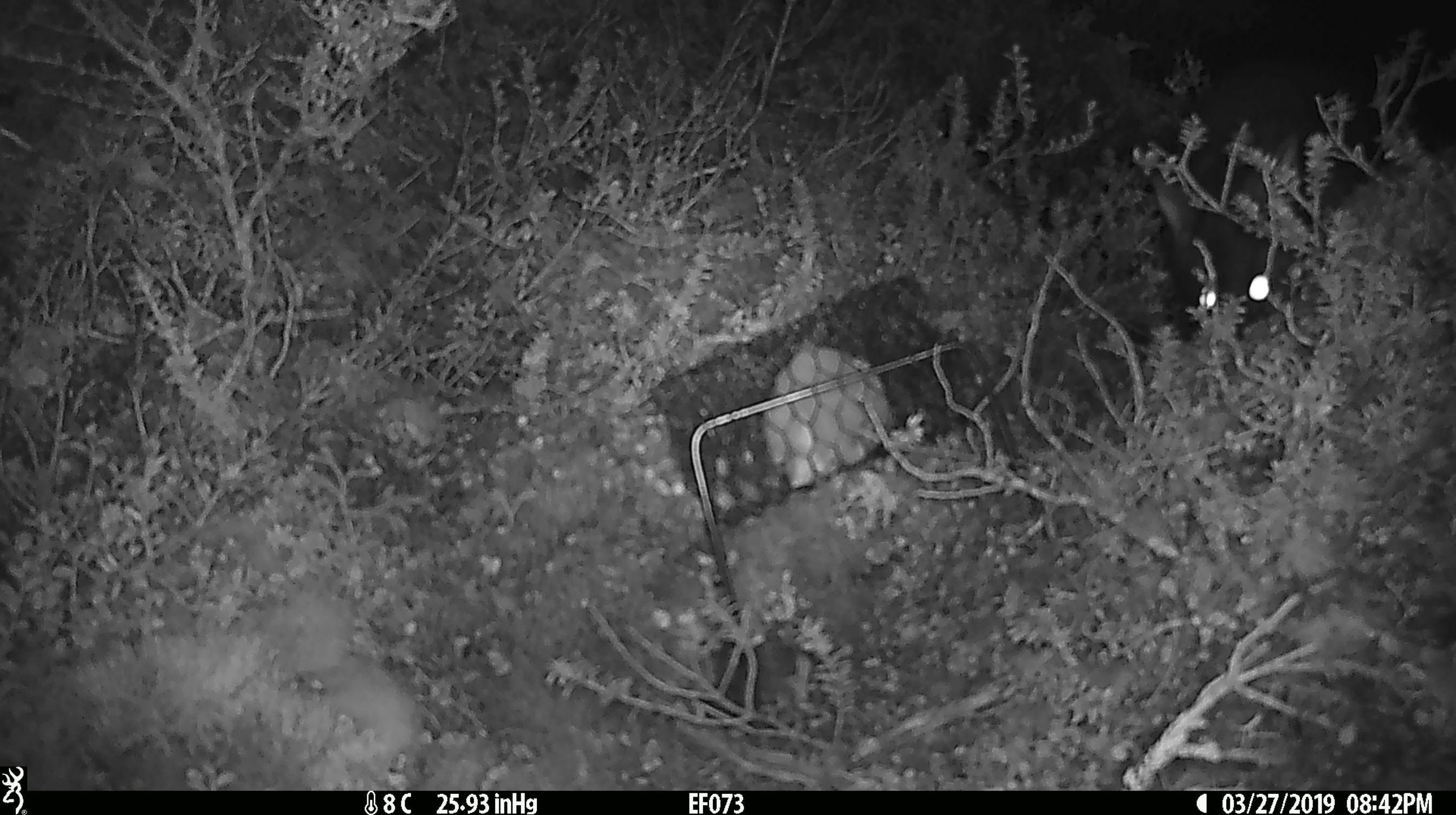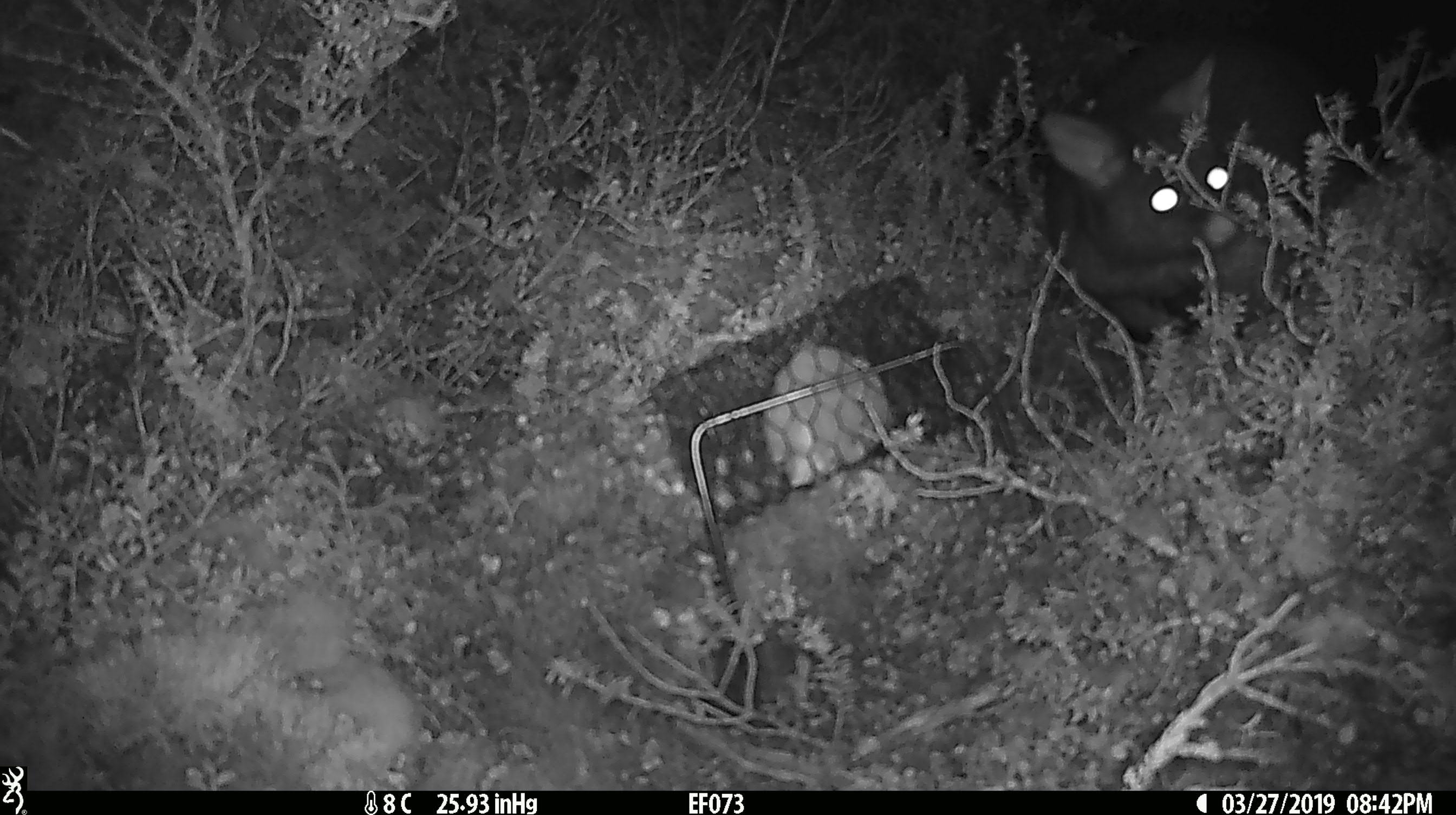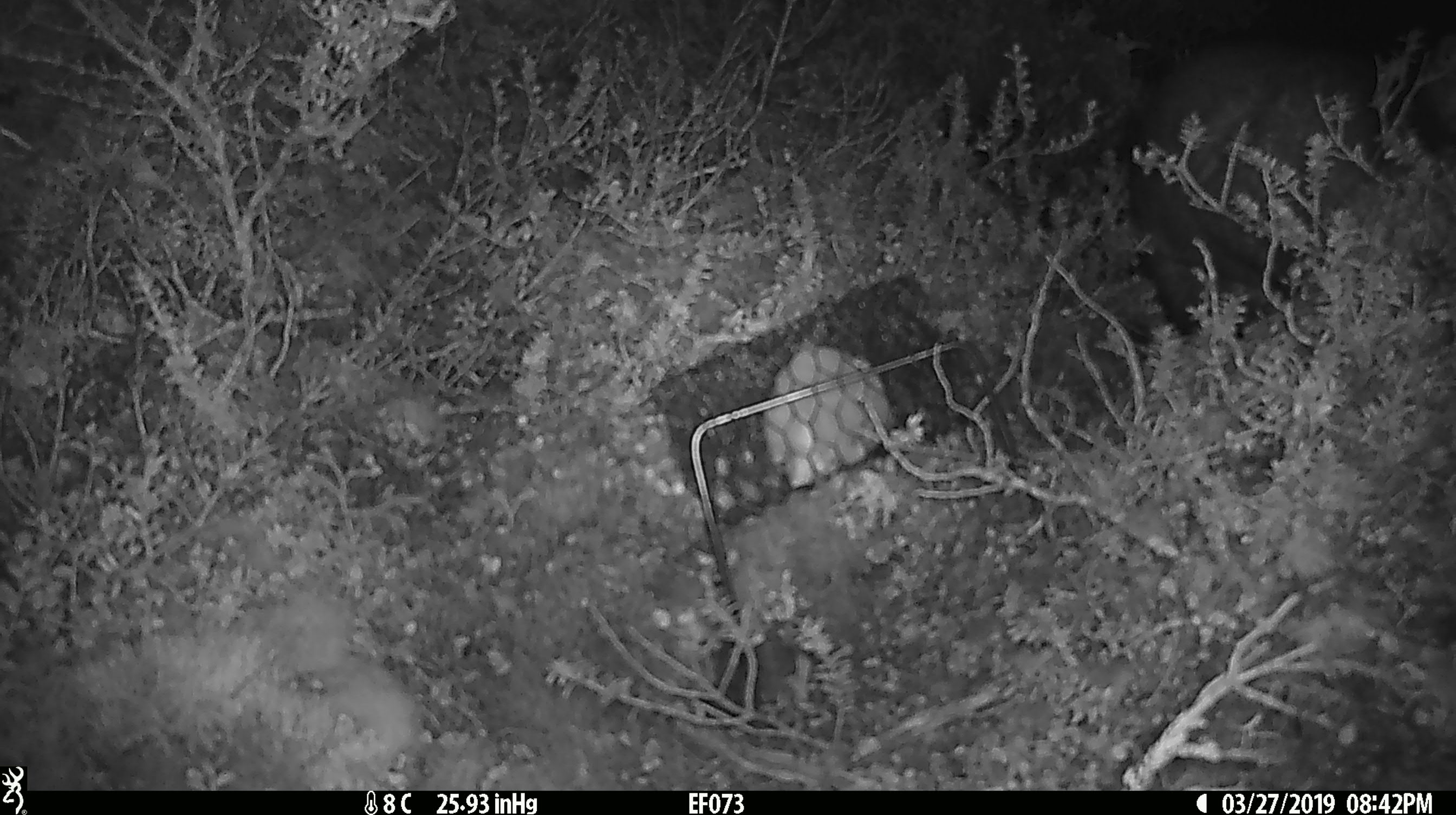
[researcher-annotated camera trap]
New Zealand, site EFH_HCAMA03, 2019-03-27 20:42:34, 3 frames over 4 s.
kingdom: Animalia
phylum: Chordata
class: Mammalia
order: Diprotodontia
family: Phalangeridae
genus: Trichosurus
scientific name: Trichosurus vulpecula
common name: common brushtail possum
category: possum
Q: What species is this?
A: Possum (common brushtail possum) (Trichosurus vulpecula).